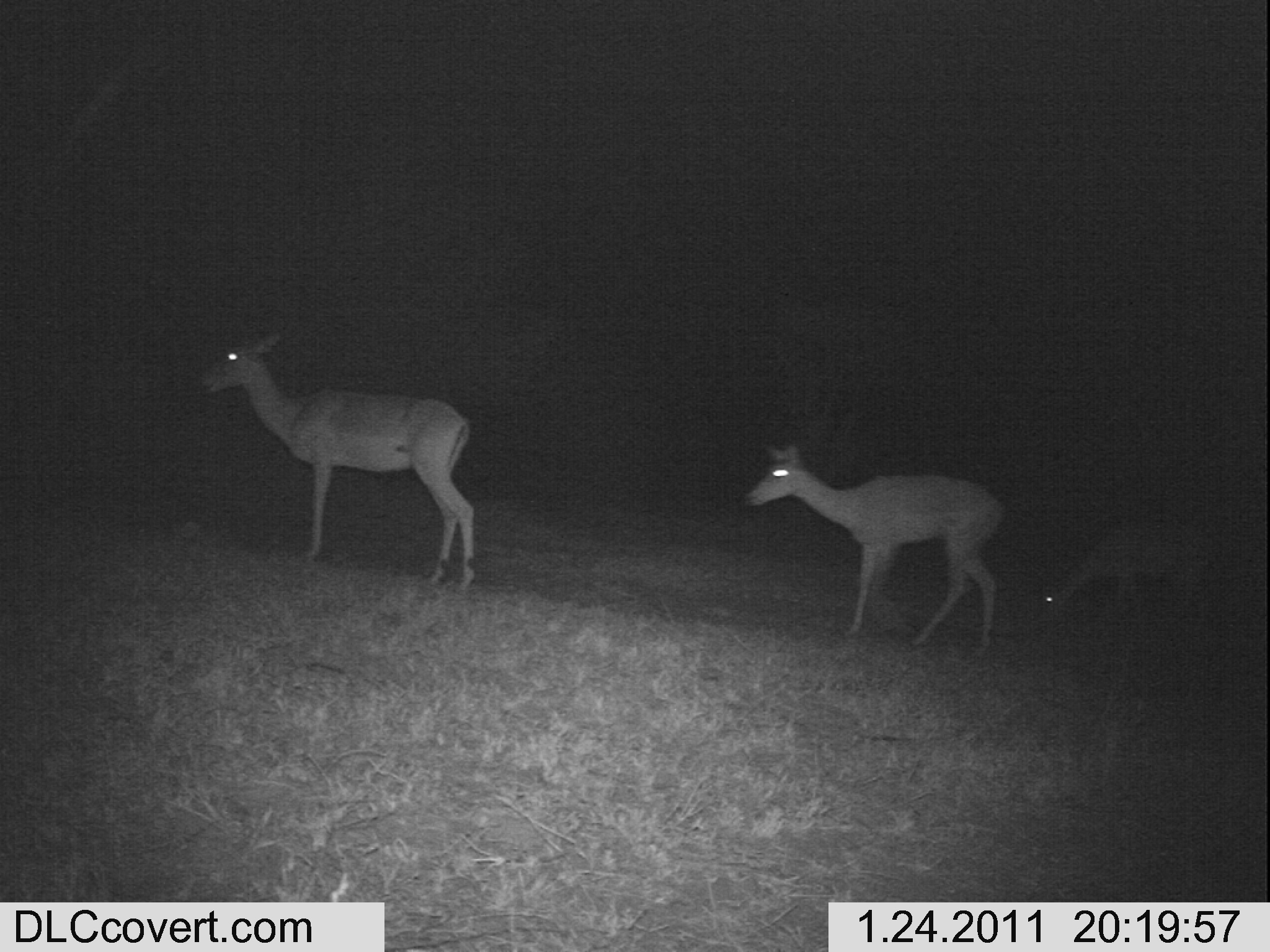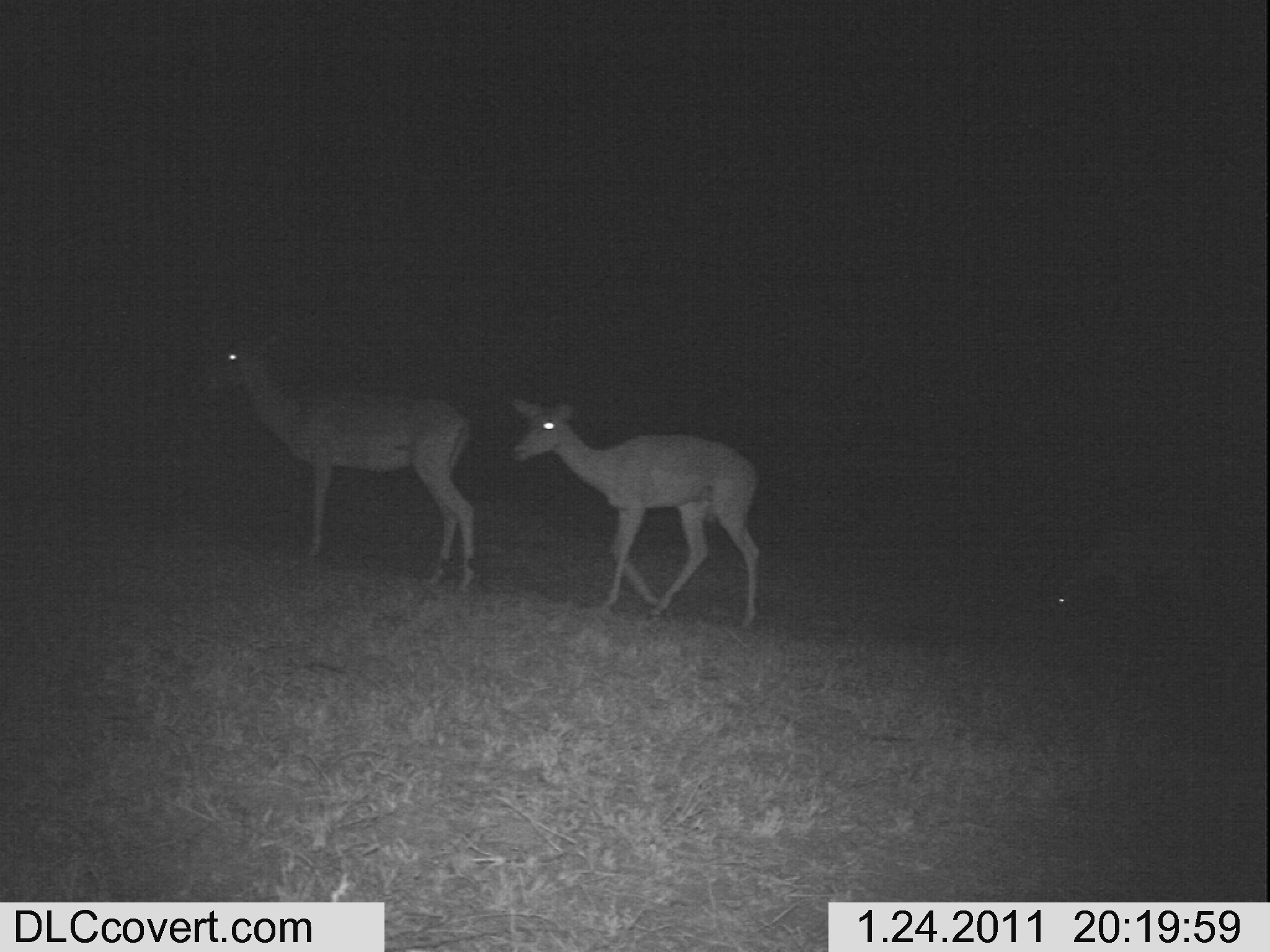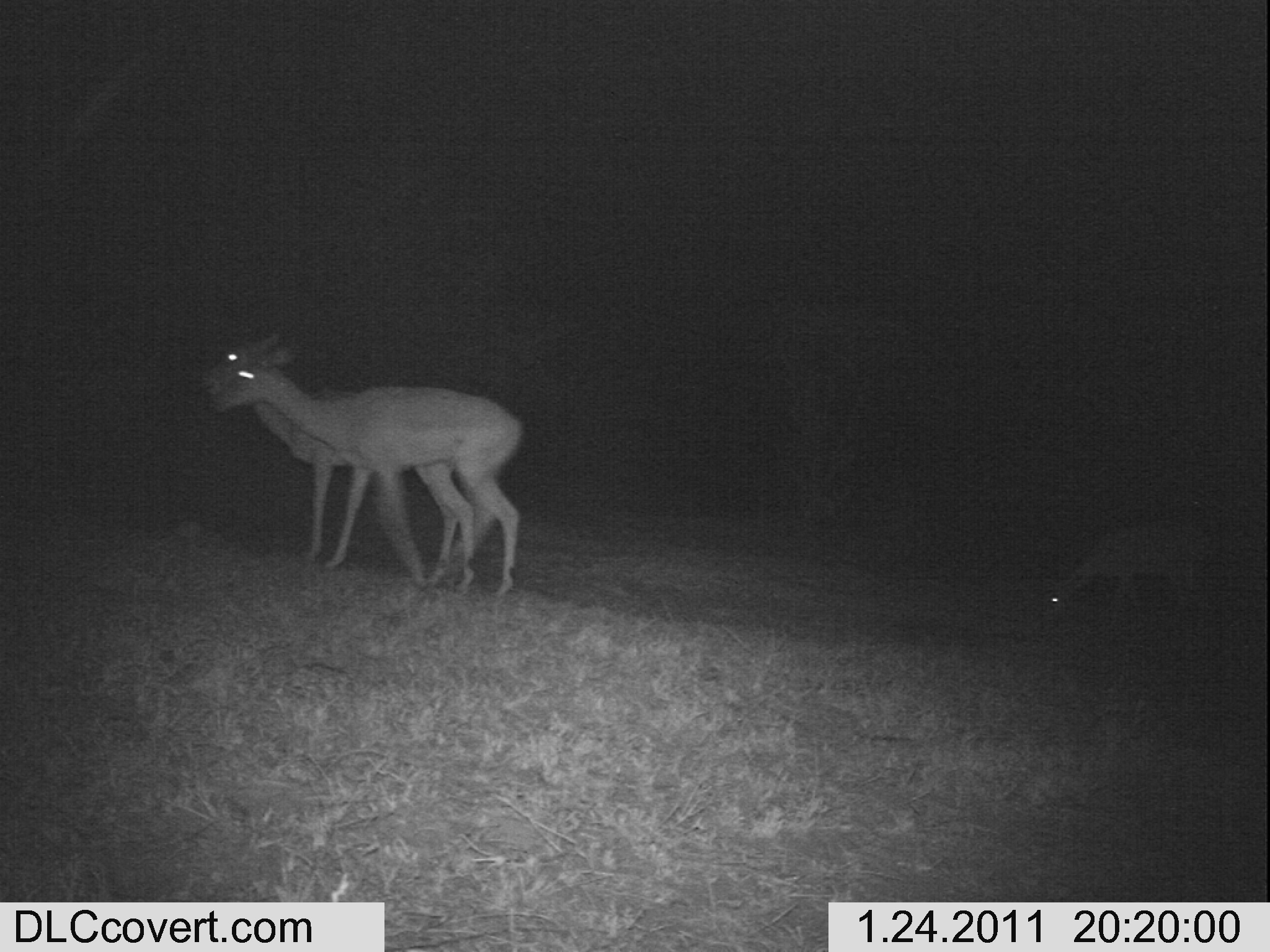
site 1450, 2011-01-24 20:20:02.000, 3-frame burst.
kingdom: Animalia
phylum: Chordata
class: Mammalia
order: Artiodactyla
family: Bovidae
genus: Aepyceros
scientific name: Aepyceros melampus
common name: impala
Aepyceros melampus (impala), count 3.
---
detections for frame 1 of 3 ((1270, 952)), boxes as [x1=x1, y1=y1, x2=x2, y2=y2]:
aepyceros melampus: [x1=197, y1=329, x2=475, y2=593]; [x1=733, y1=436, x2=1003, y2=660]; [x1=1023, y1=519, x2=1226, y2=640]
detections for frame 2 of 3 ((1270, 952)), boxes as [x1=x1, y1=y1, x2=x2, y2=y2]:
aepyceros melampus: [x1=199, y1=325, x2=478, y2=593]; [x1=503, y1=391, x2=767, y2=630]; [x1=1045, y1=515, x2=1270, y2=664]; [x1=638, y1=383, x2=643, y2=392]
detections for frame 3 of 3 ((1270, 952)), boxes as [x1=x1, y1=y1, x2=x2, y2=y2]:
aepyceros melampus: [x1=201, y1=336, x2=525, y2=601]; [x1=192, y1=329, x2=483, y2=588]; [x1=1033, y1=514, x2=1223, y2=634]